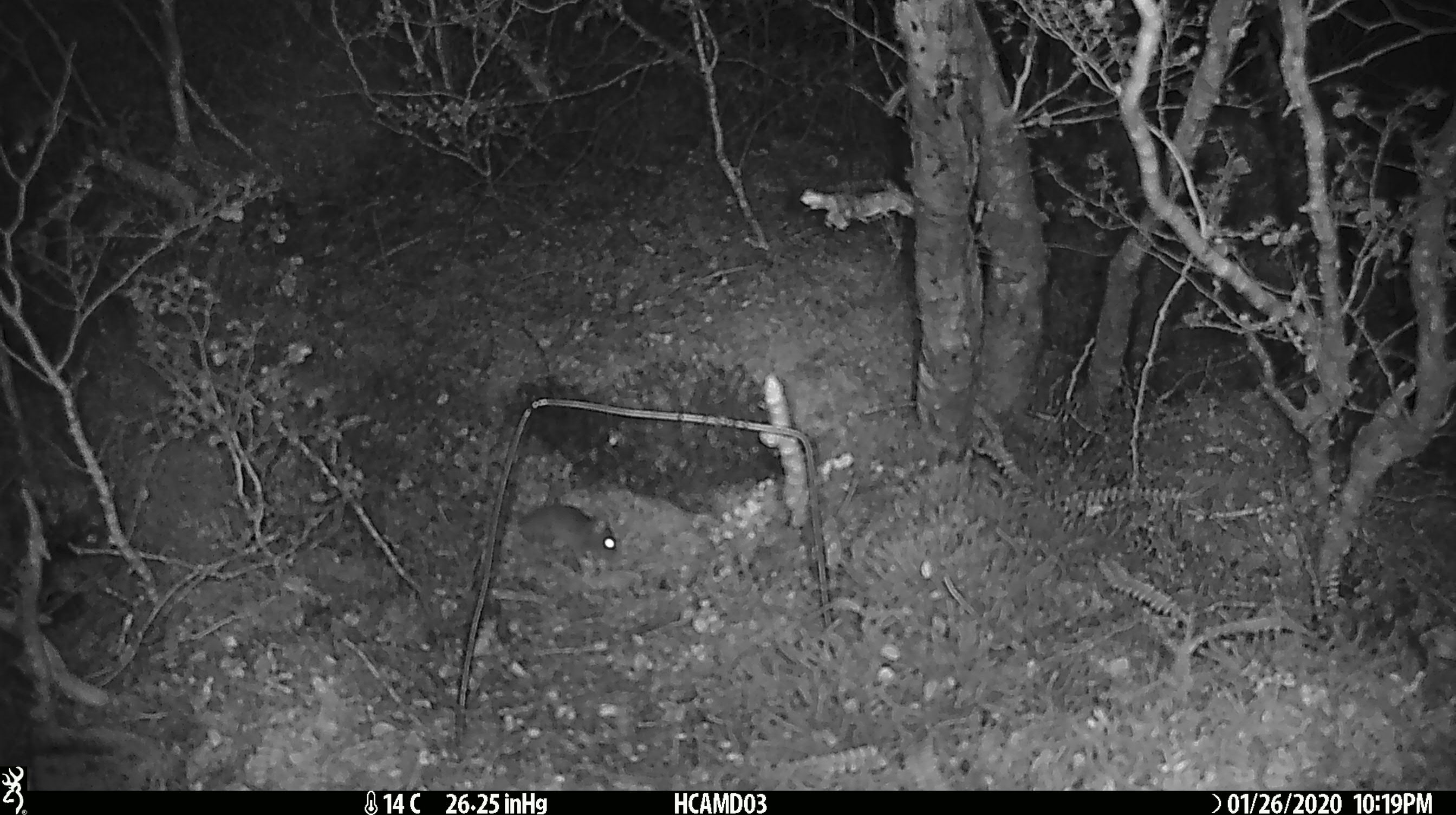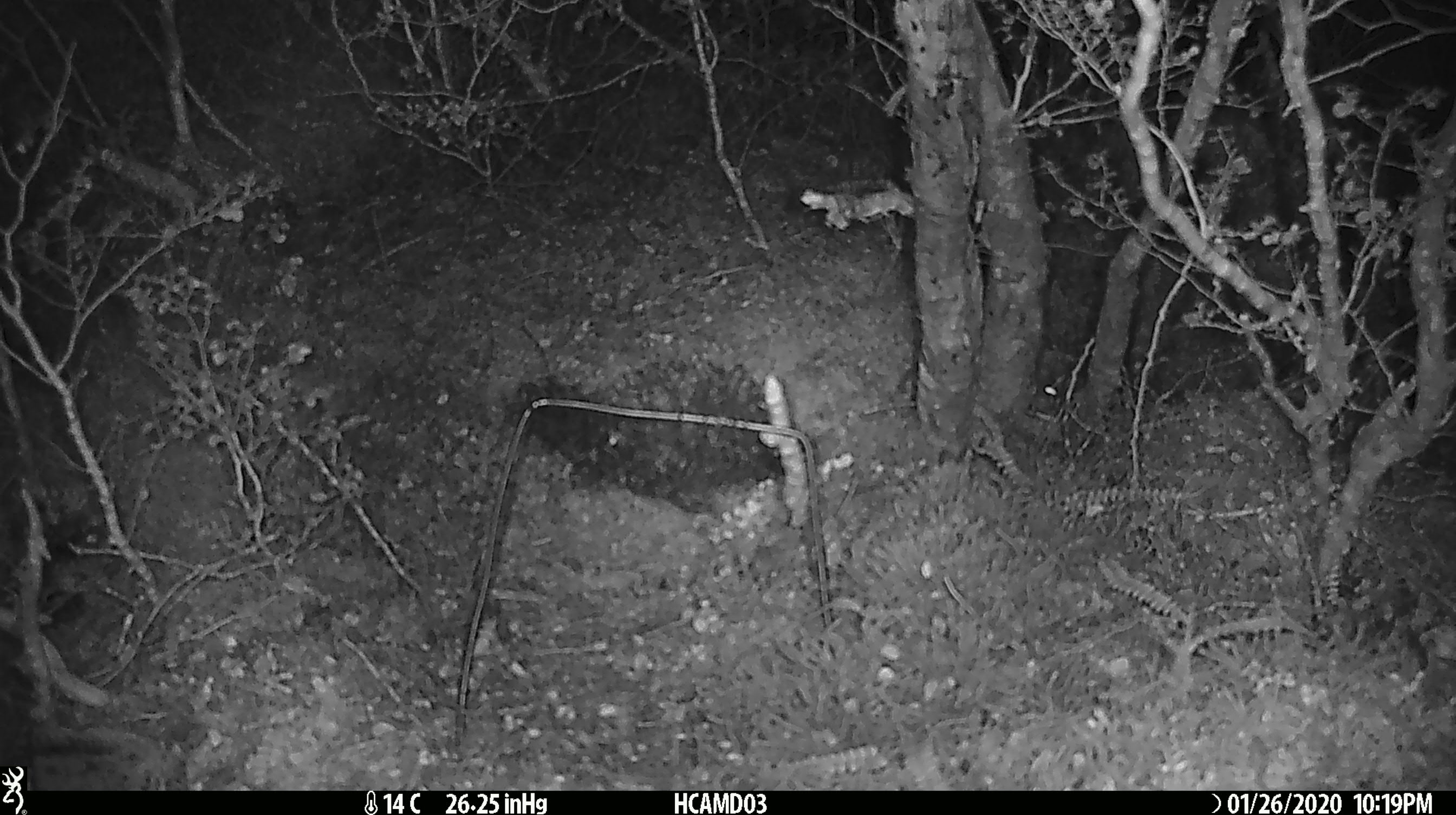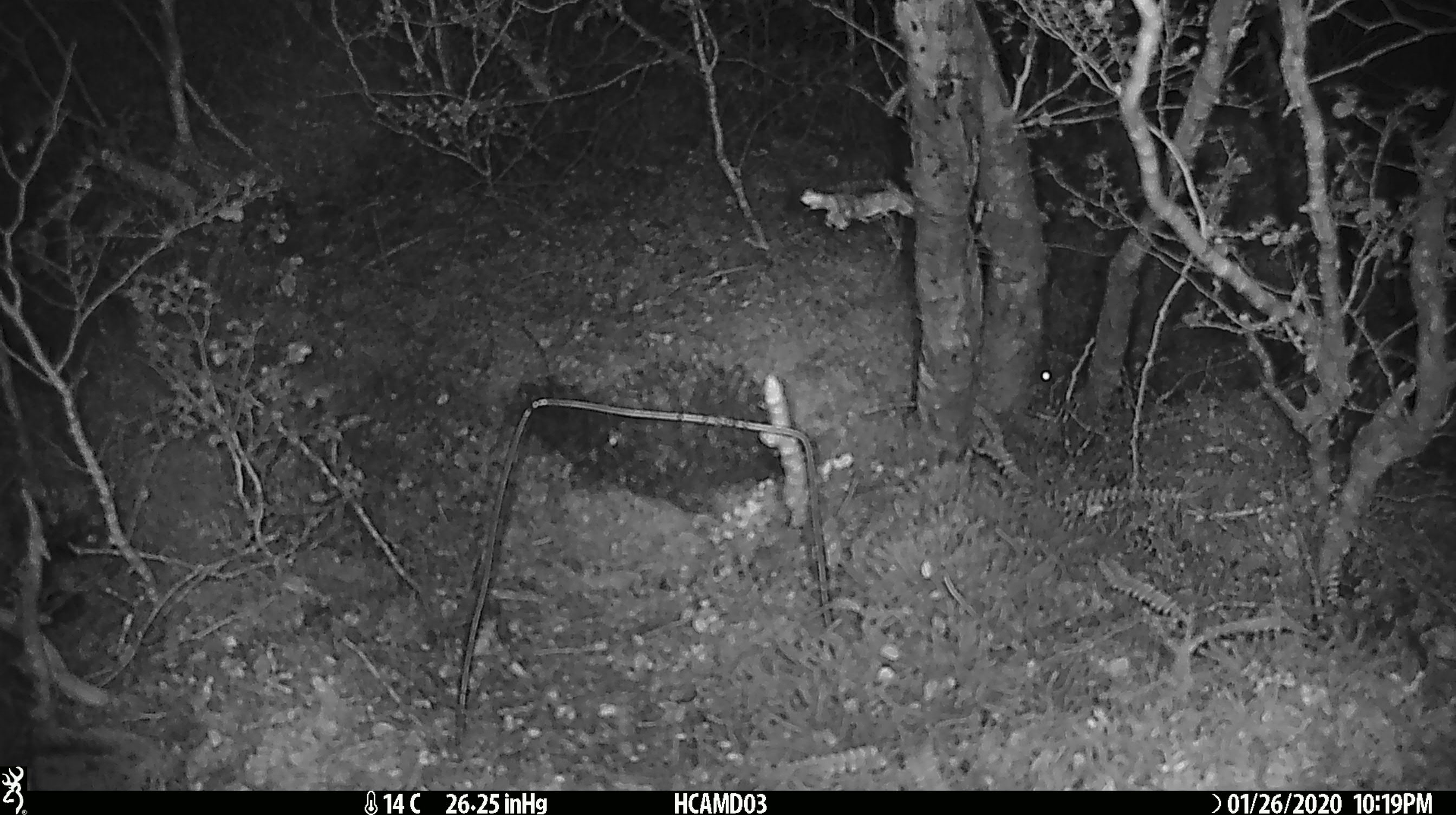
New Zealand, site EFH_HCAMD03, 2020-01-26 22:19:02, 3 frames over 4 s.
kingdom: Animalia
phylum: Chordata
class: Mammalia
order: Rodentia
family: Muridae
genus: Mus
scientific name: Mus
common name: mouse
Mouse (Mus).